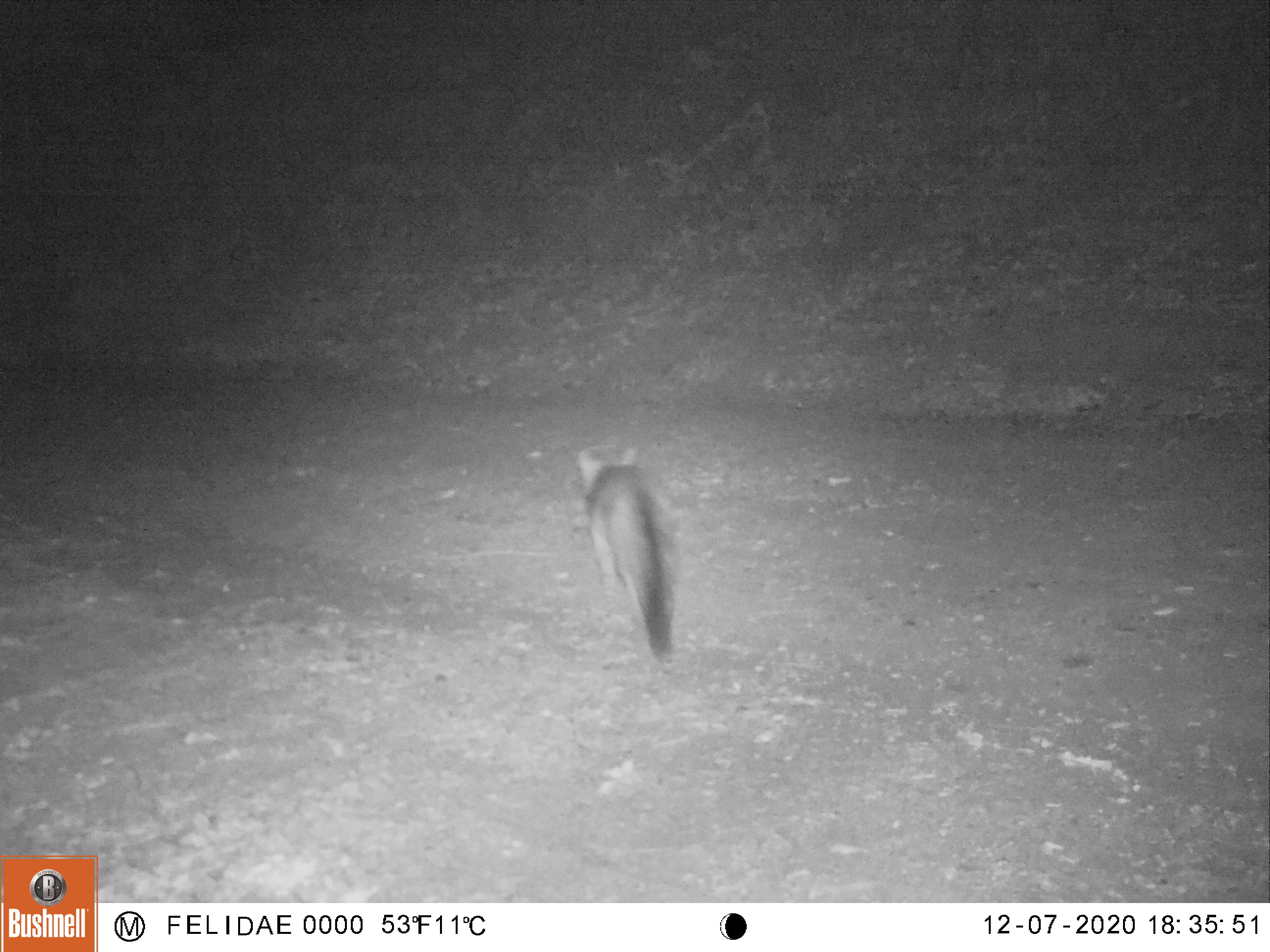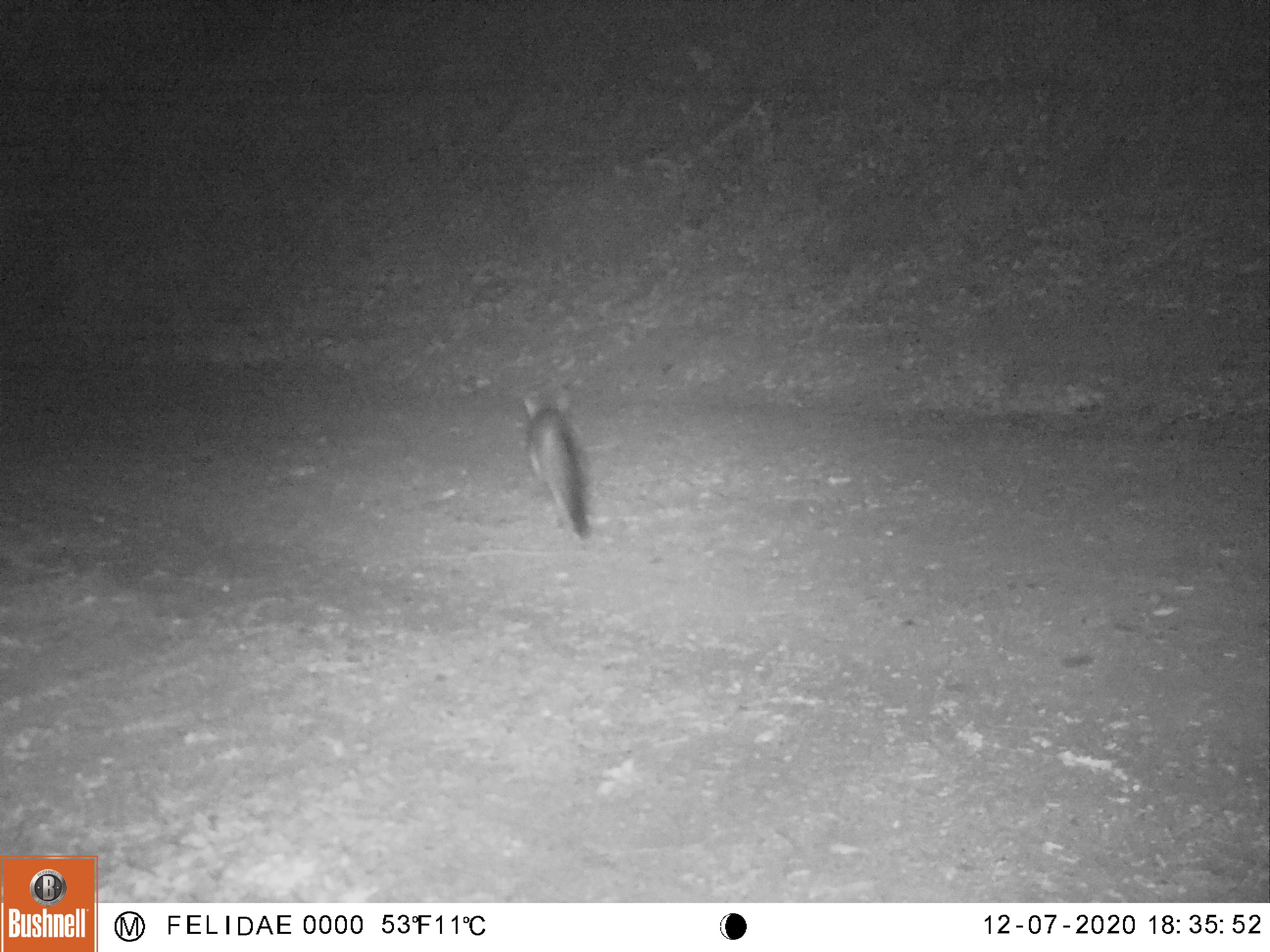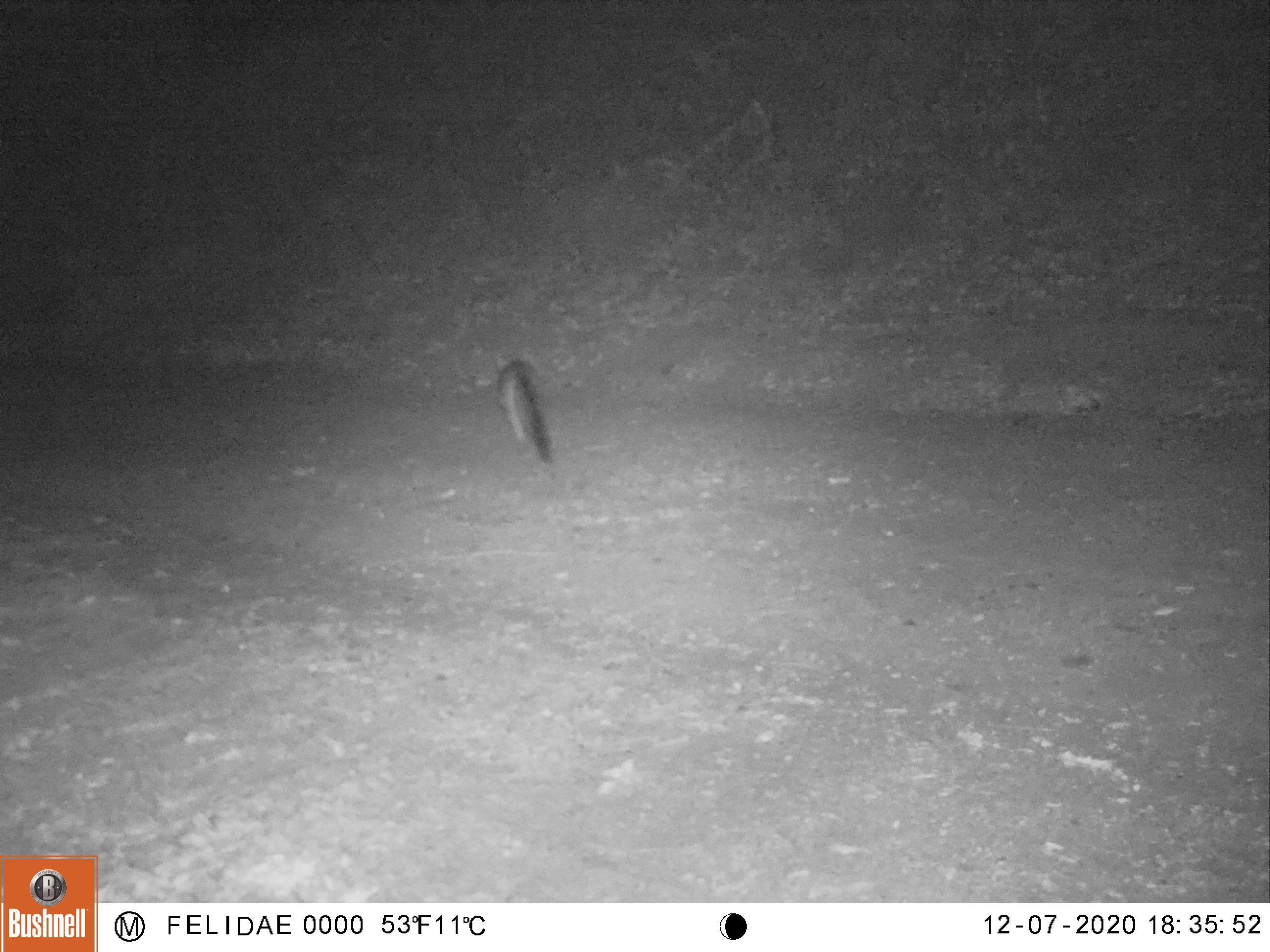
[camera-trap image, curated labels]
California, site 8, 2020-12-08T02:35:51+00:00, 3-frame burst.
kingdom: Animalia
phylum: Chordata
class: Mammalia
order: Carnivora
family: Canidae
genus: Urocyon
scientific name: Urocyon cinereoargenteus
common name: gray fox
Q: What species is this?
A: Gray fox (Urocyon cinereoargenteus).